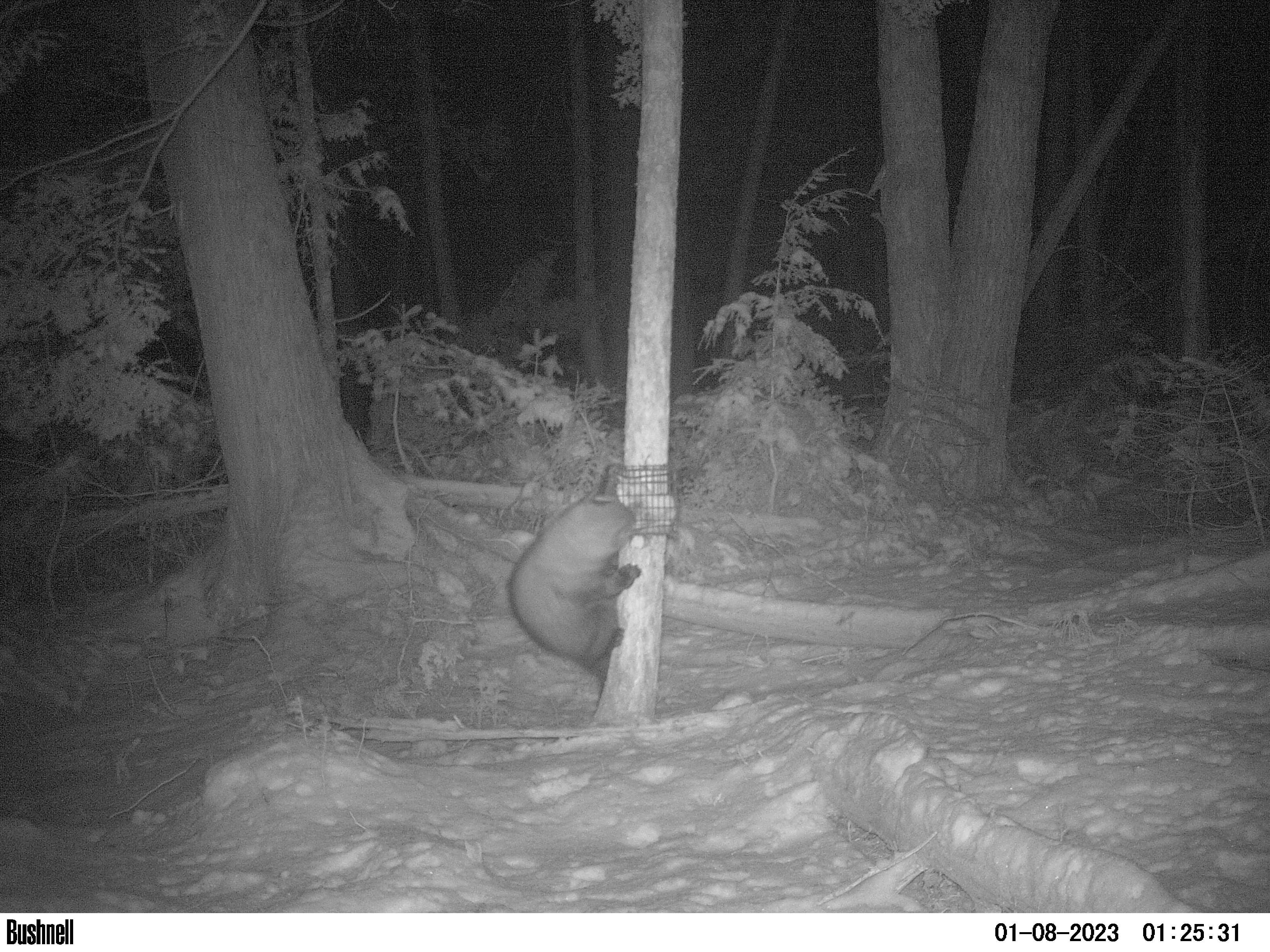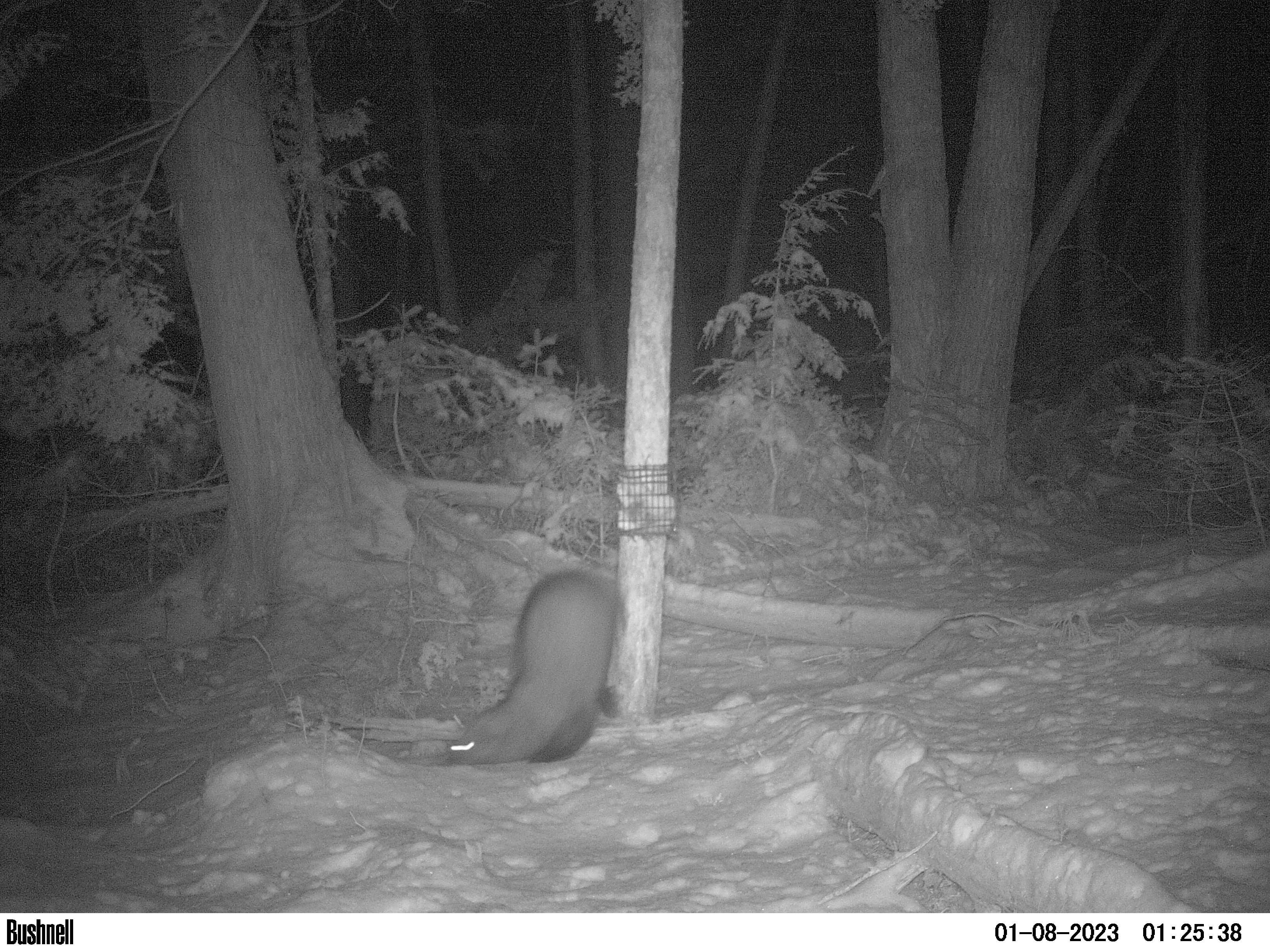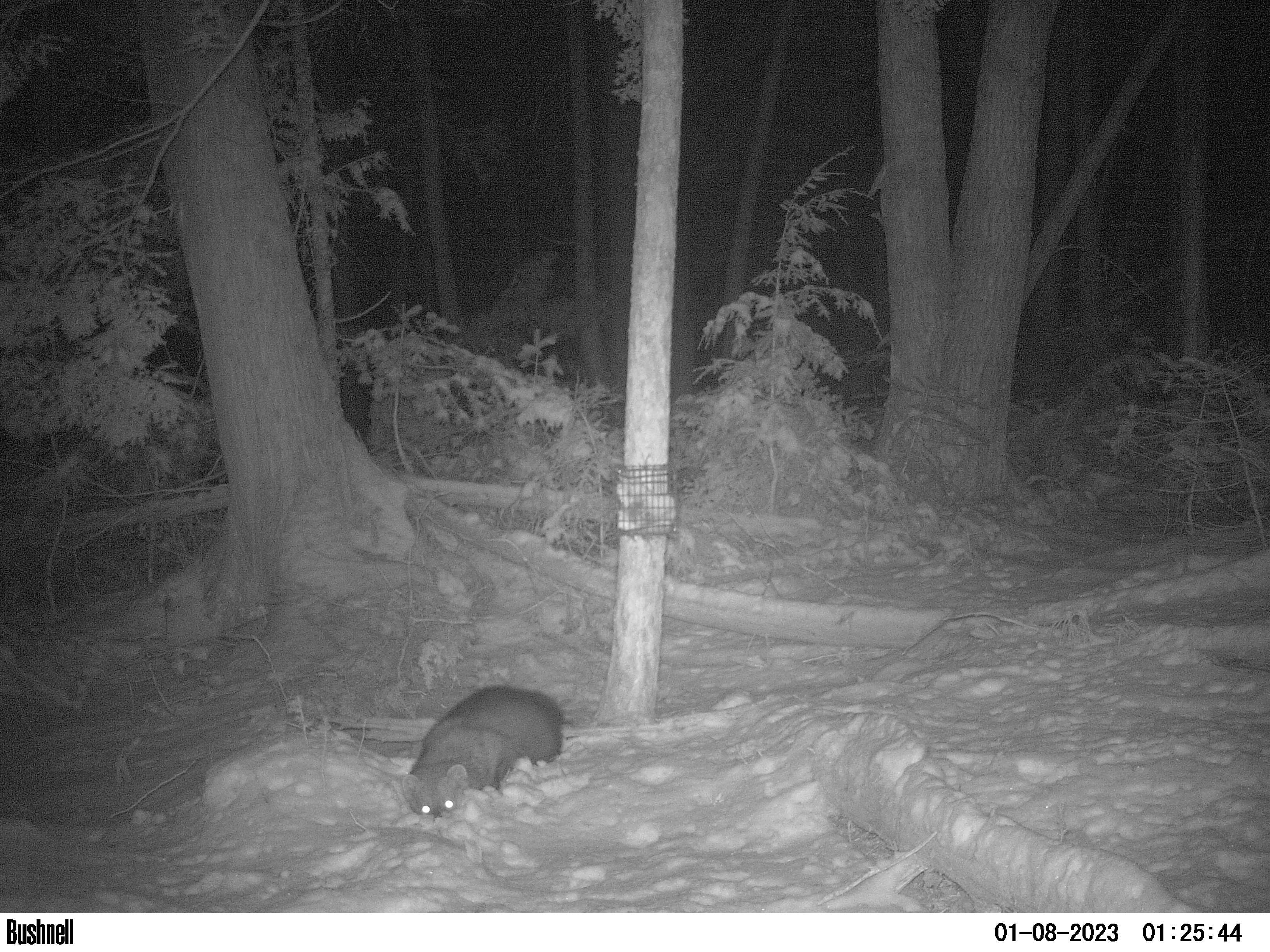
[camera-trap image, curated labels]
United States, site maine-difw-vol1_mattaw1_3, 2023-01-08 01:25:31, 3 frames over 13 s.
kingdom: Animalia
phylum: Chordata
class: Mammalia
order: Carnivora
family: Mustelidae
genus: Pekania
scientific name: Pekania pennanti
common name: fisher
Fisher (Pekania pennanti).